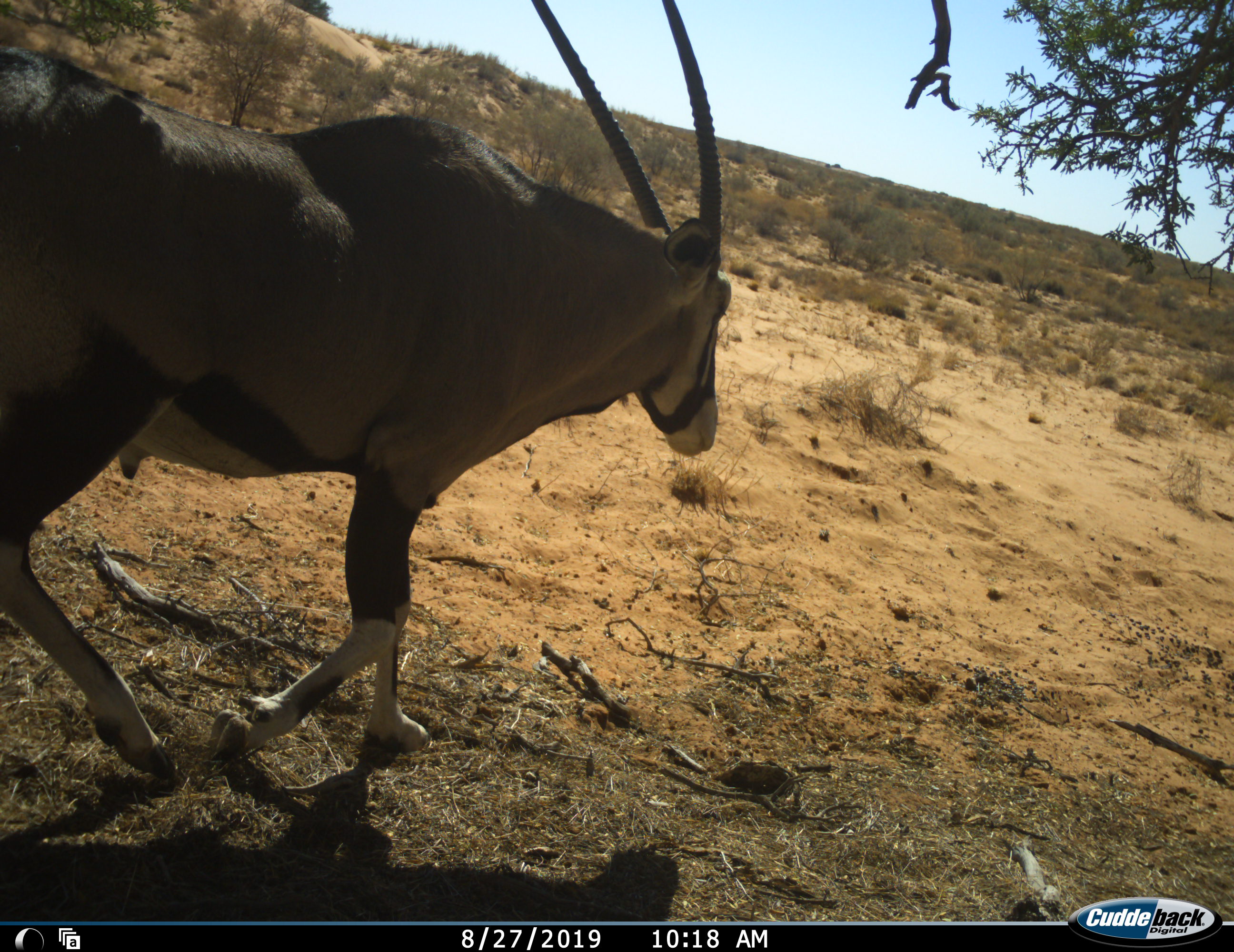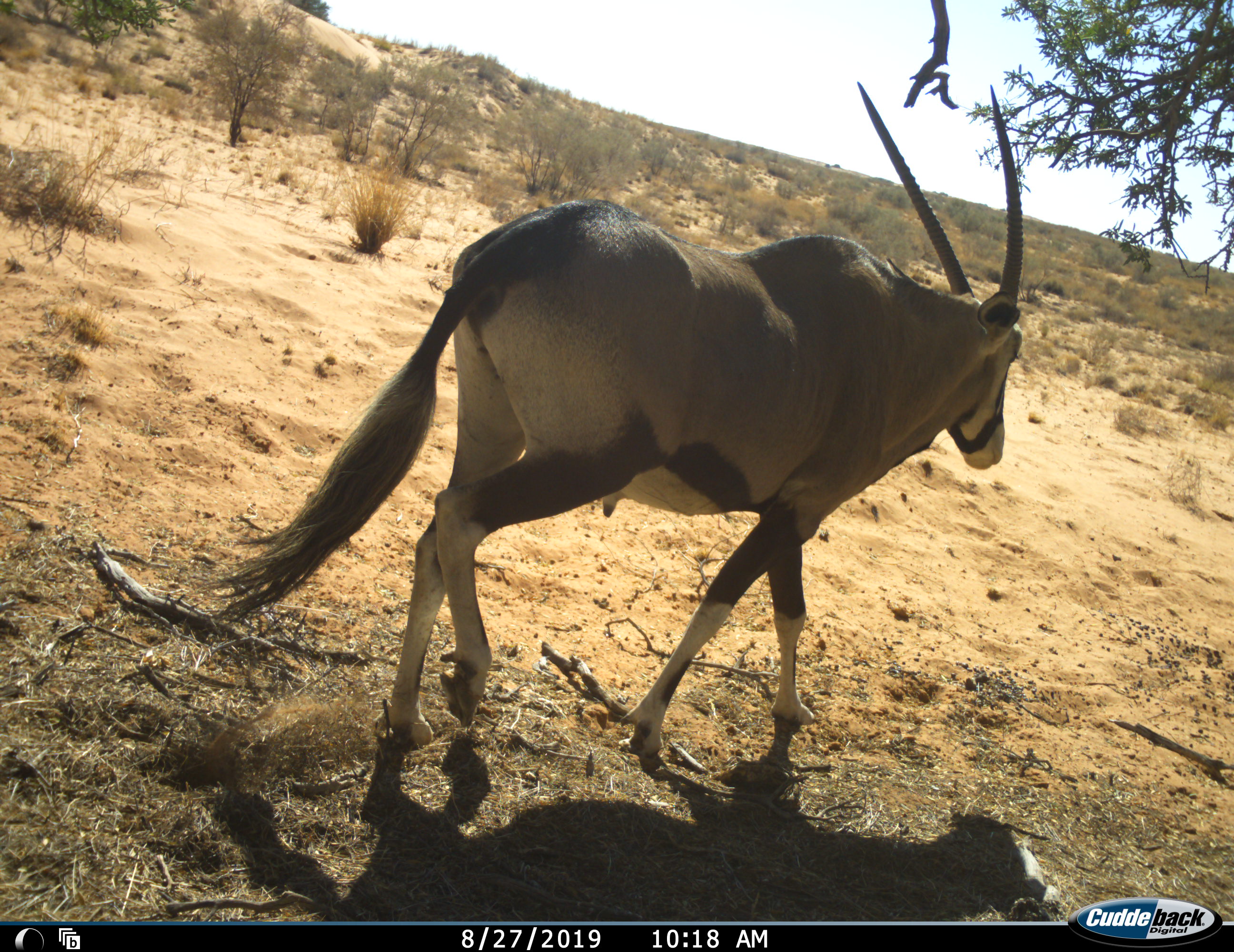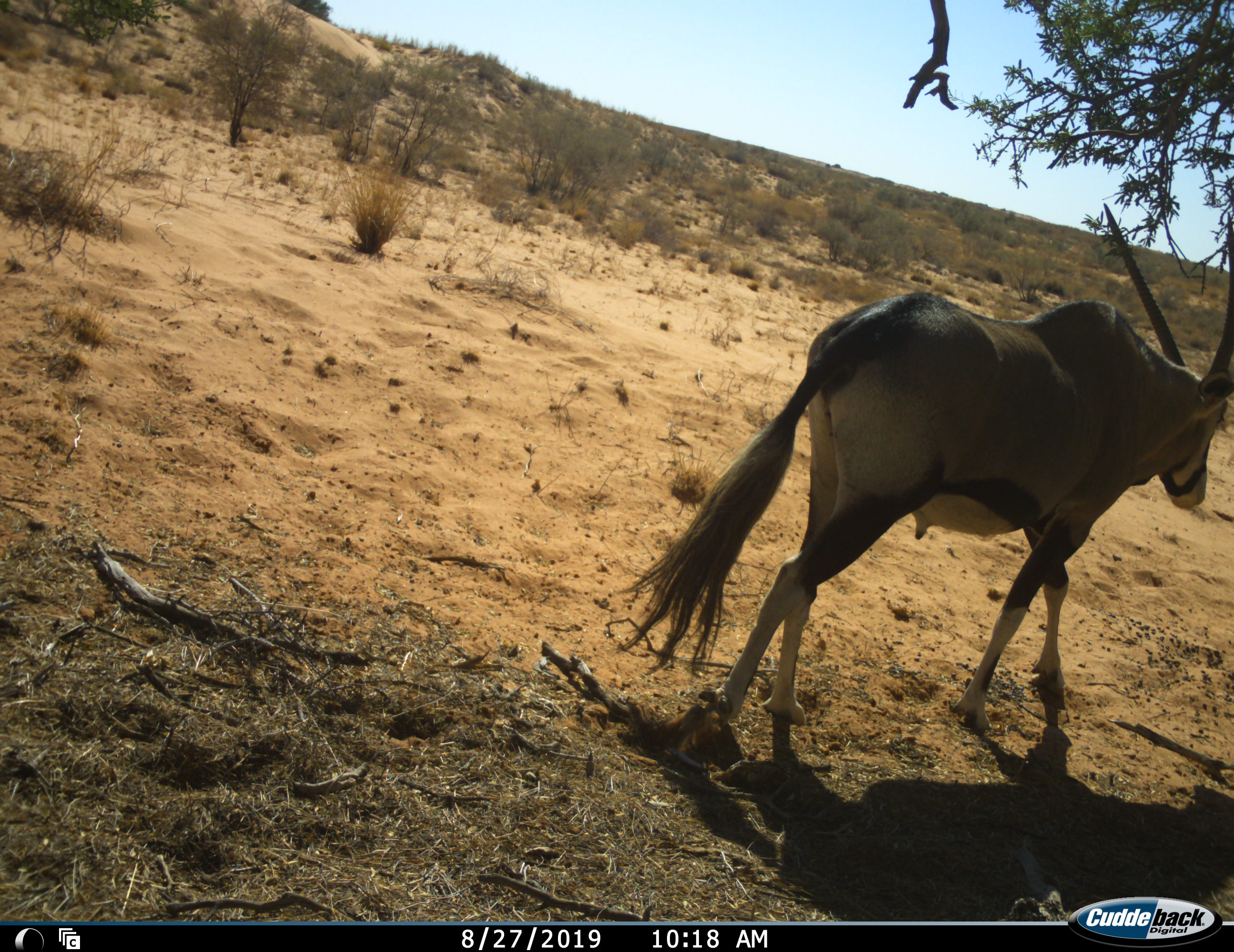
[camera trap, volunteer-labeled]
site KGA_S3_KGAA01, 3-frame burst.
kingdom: Animalia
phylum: Chordata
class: Mammalia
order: Artiodactyla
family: Bovidae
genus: Oryx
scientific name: Oryx gazella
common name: gemsbok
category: oryx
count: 1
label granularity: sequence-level